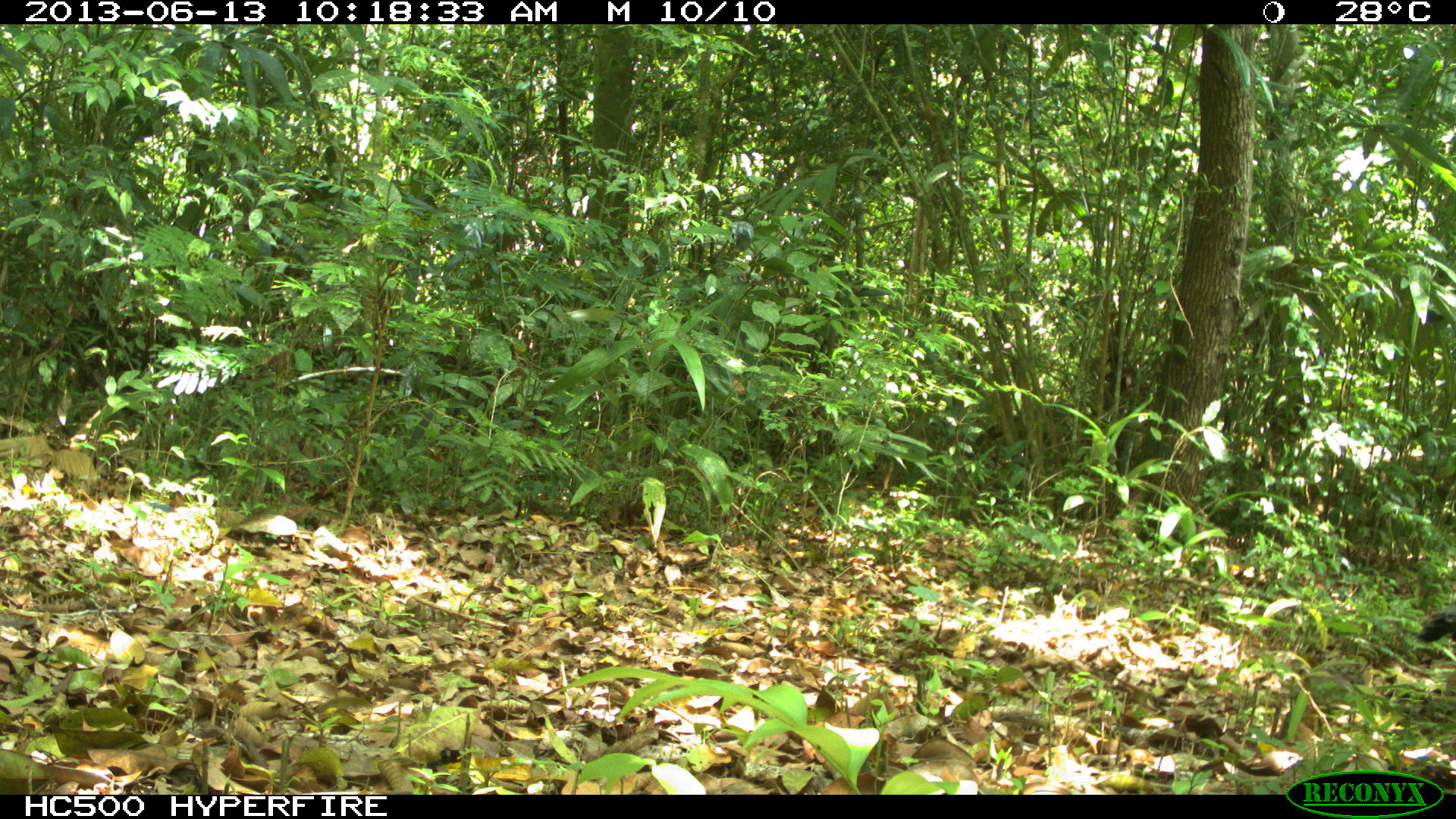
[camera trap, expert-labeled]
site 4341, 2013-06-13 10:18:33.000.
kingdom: Animalia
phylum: Chordata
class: Aves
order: Galliformes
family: Phasianidae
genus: Meleagris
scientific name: Meleagris ocellata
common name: ocellated turkey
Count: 1.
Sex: female.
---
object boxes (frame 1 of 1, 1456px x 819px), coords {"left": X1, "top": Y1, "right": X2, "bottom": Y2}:
meleagris ocellata: {"left": 1416, "top": 610, "right": 1456, "bottom": 647}